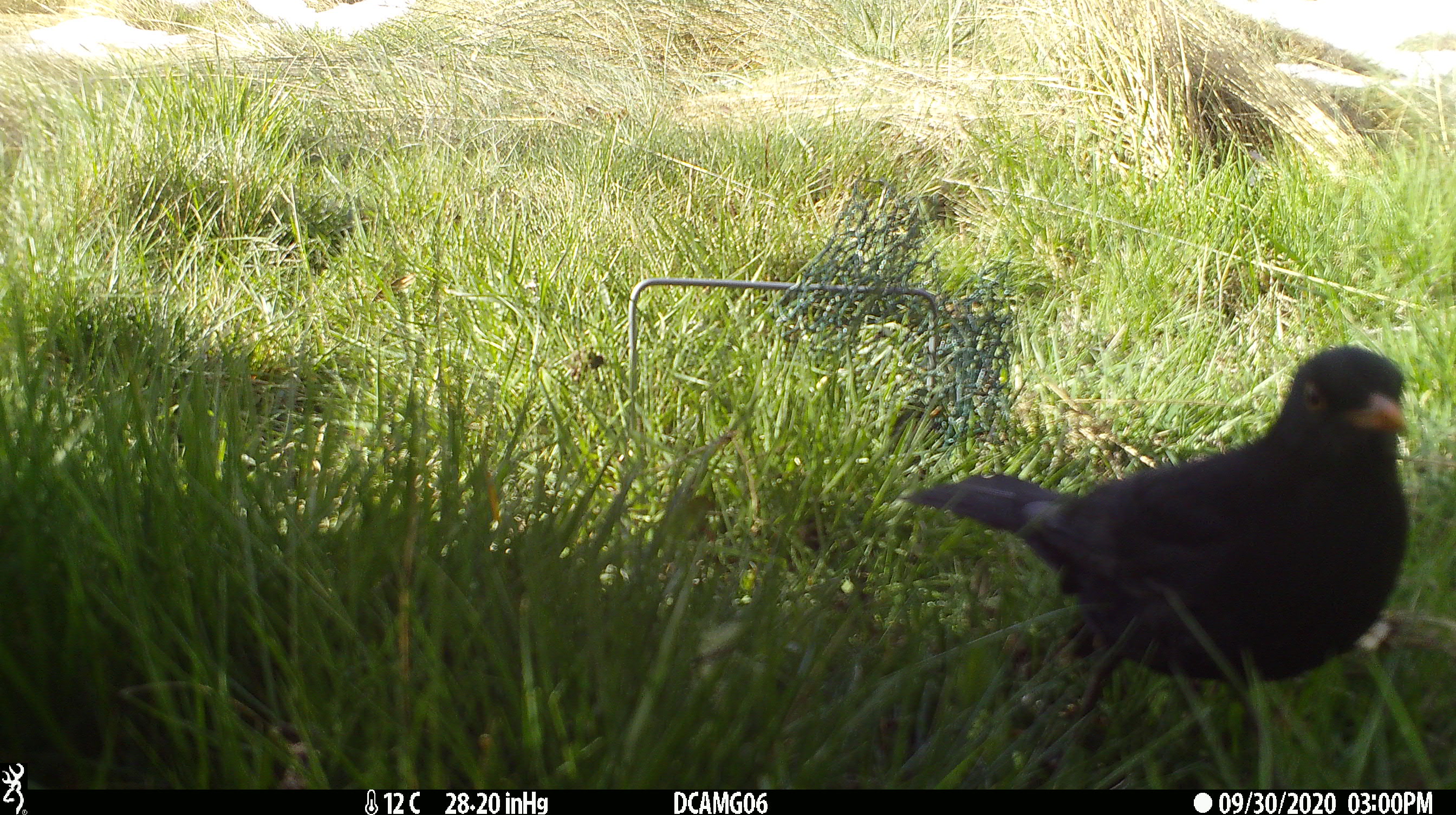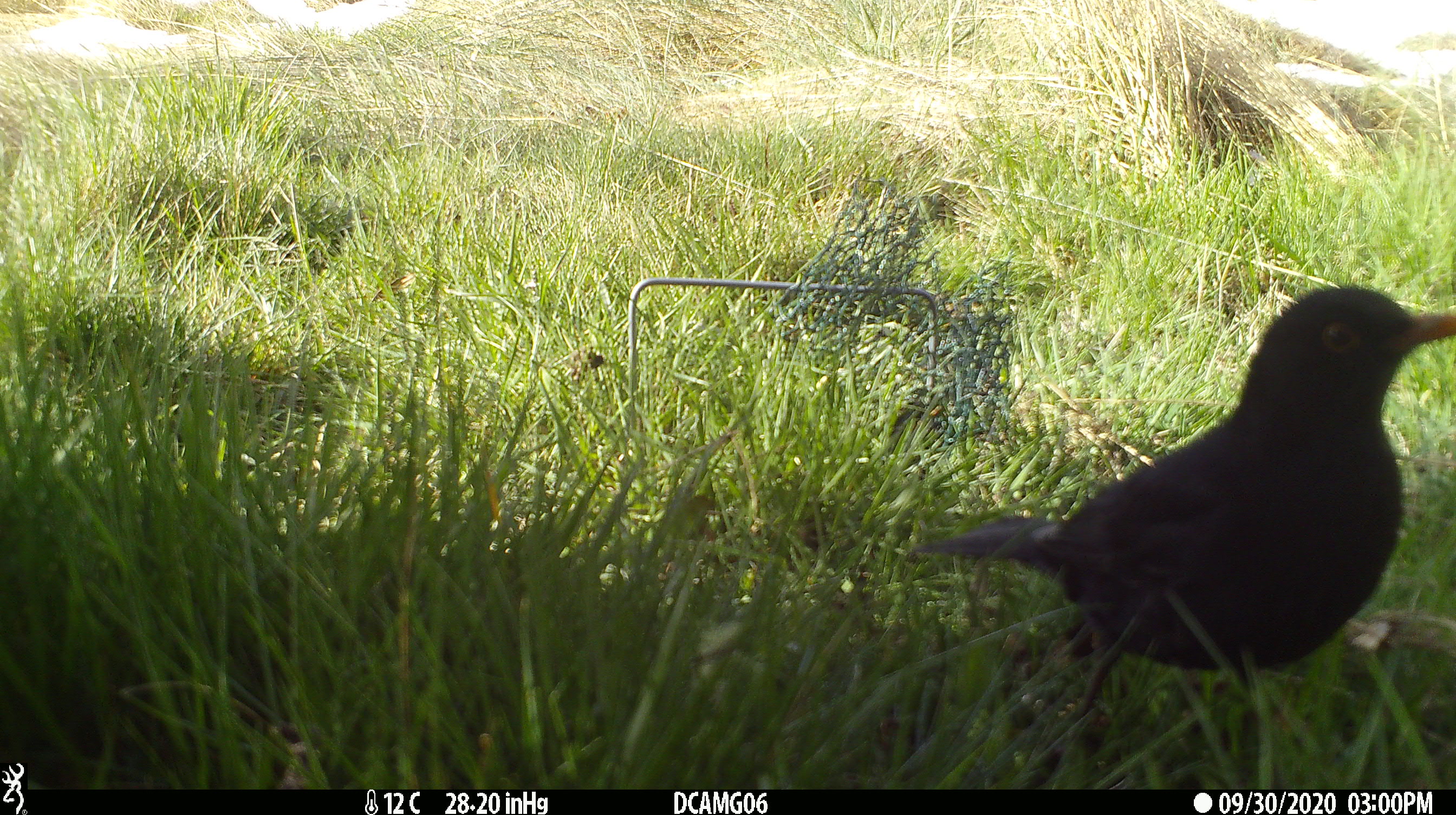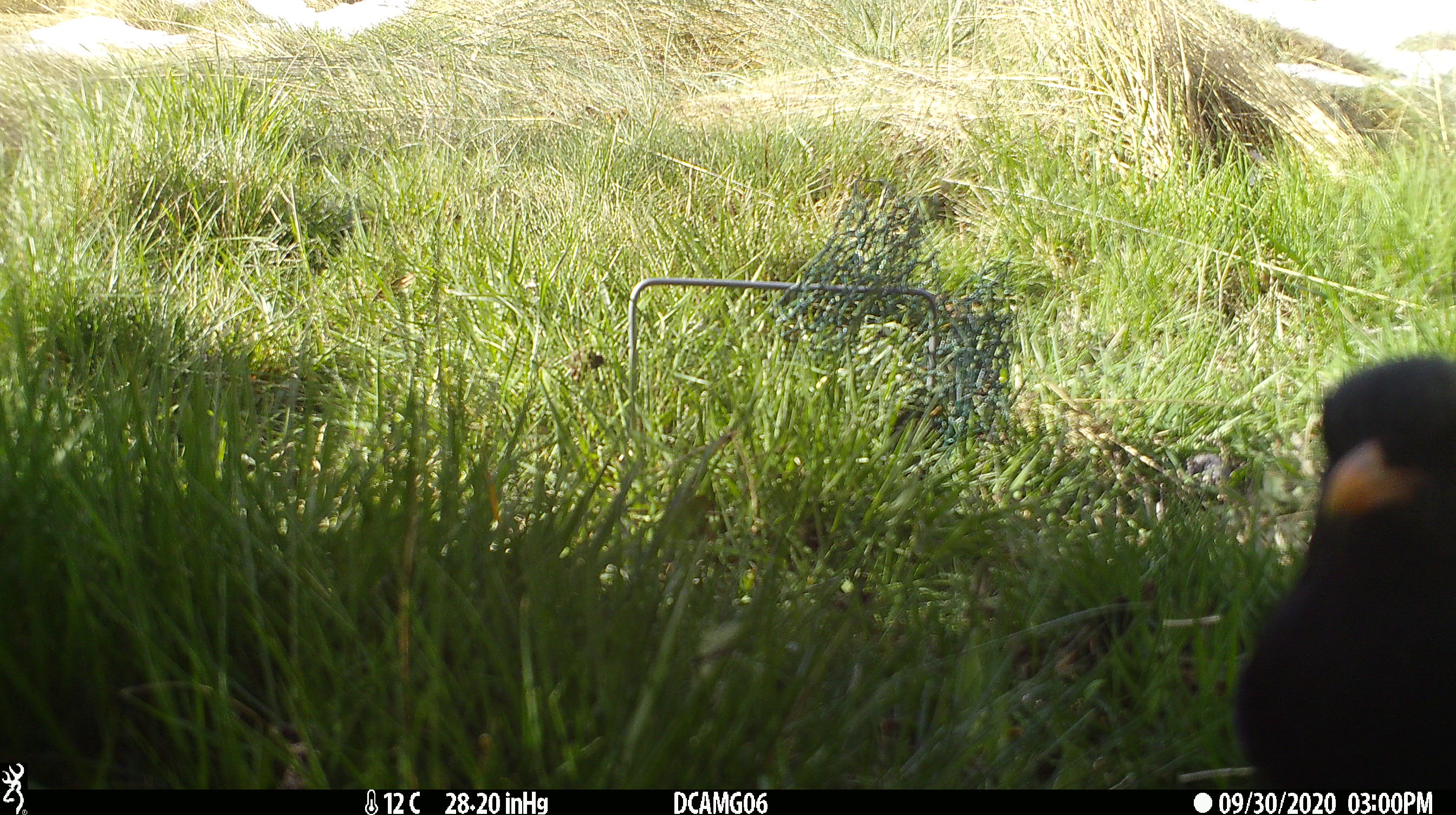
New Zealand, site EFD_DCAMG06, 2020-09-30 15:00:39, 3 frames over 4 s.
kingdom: Animalia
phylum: Chordata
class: Aves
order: Passeriformes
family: Turdidae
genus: Turdus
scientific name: Turdus merula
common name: eurasian blackbird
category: blackbird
Blackbird (eurasian blackbird) (Turdus merula).